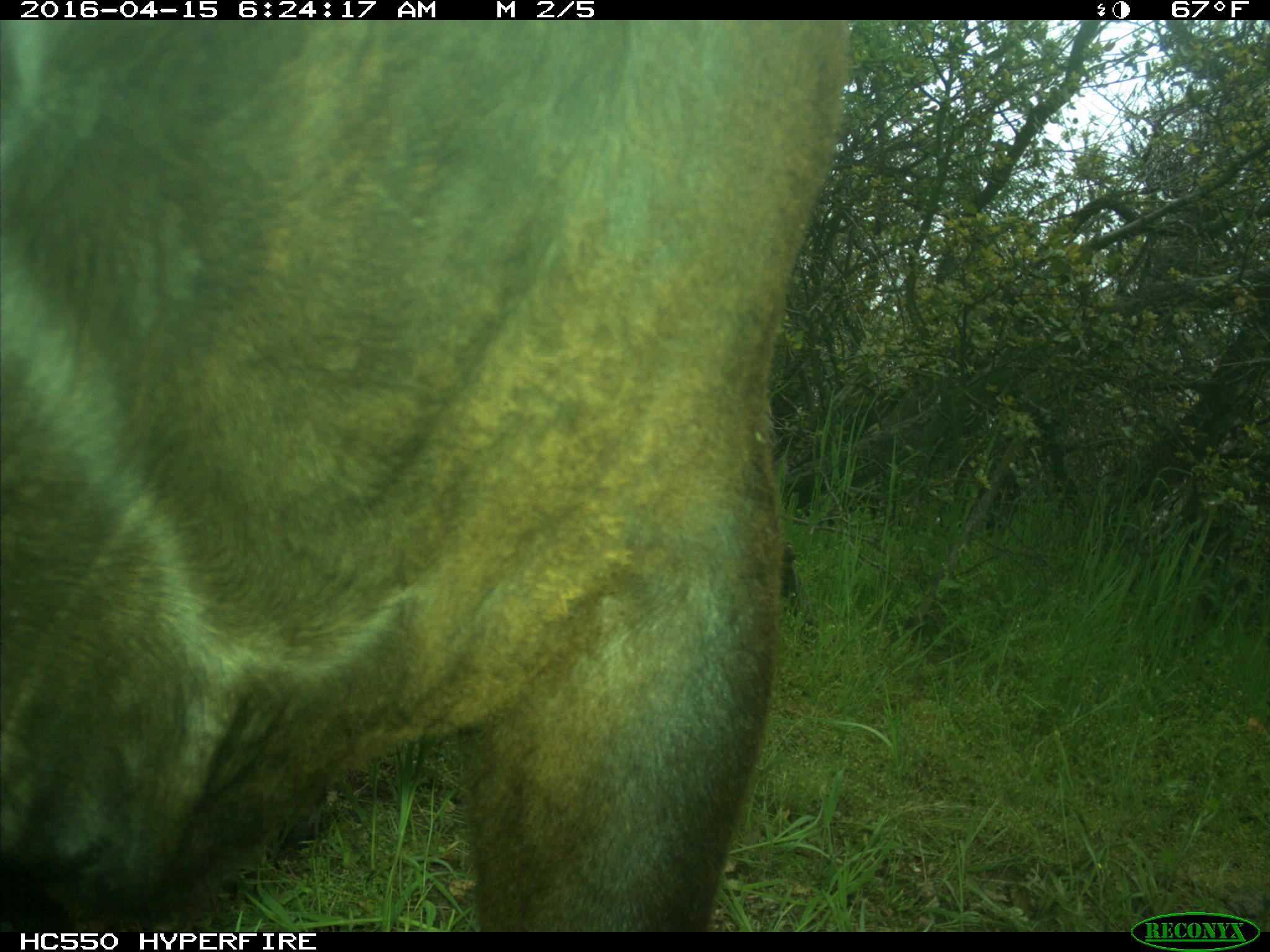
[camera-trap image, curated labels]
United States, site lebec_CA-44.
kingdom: Animalia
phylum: Chordata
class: Mammalia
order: Artiodactyla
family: Bovidae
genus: Bos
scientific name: Bos taurus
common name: domestic cow